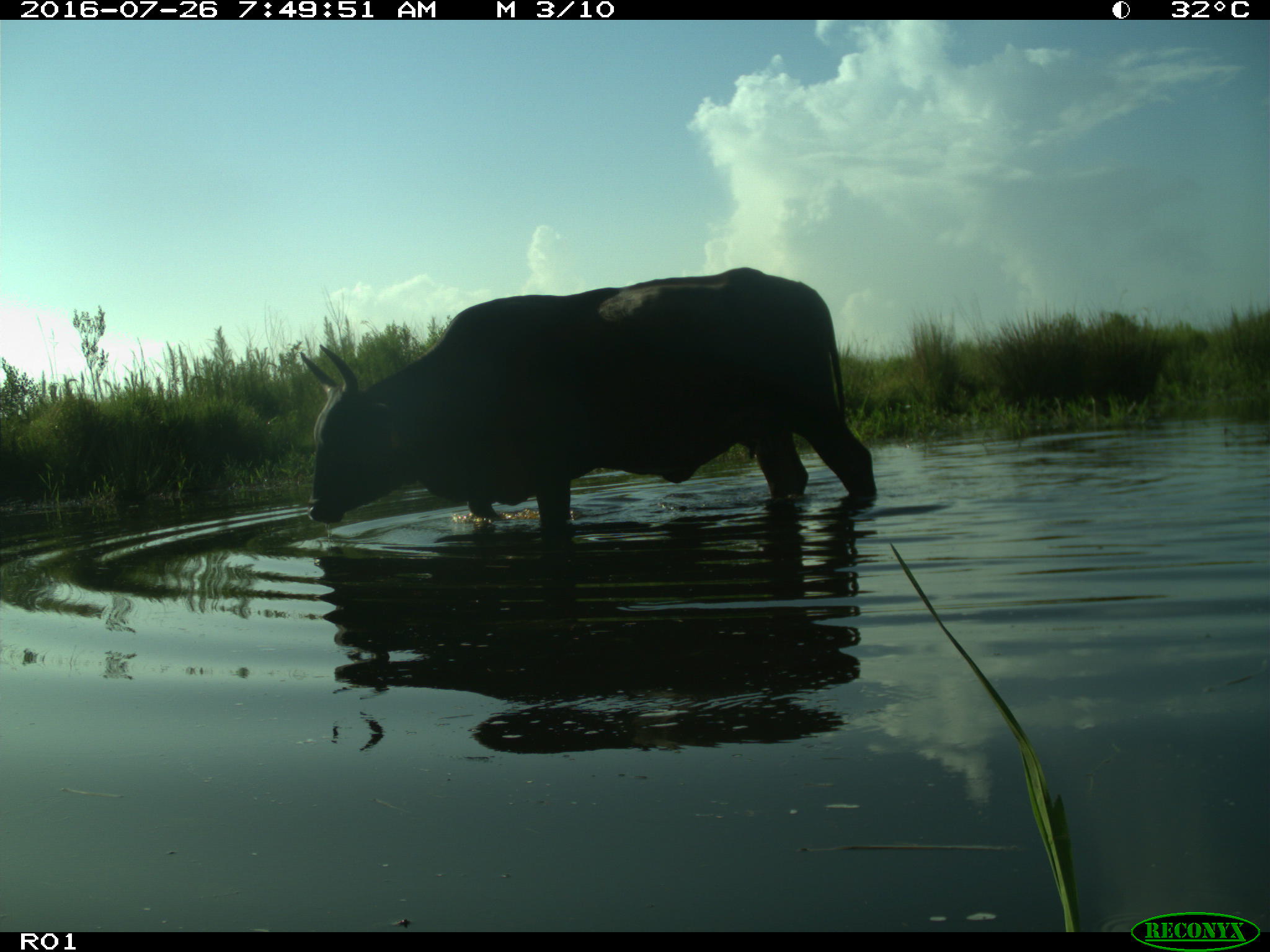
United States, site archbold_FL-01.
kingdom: Animalia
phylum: Chordata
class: Mammalia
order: Artiodactyla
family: Bovidae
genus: Bos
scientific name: Bos taurus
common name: domestic cow